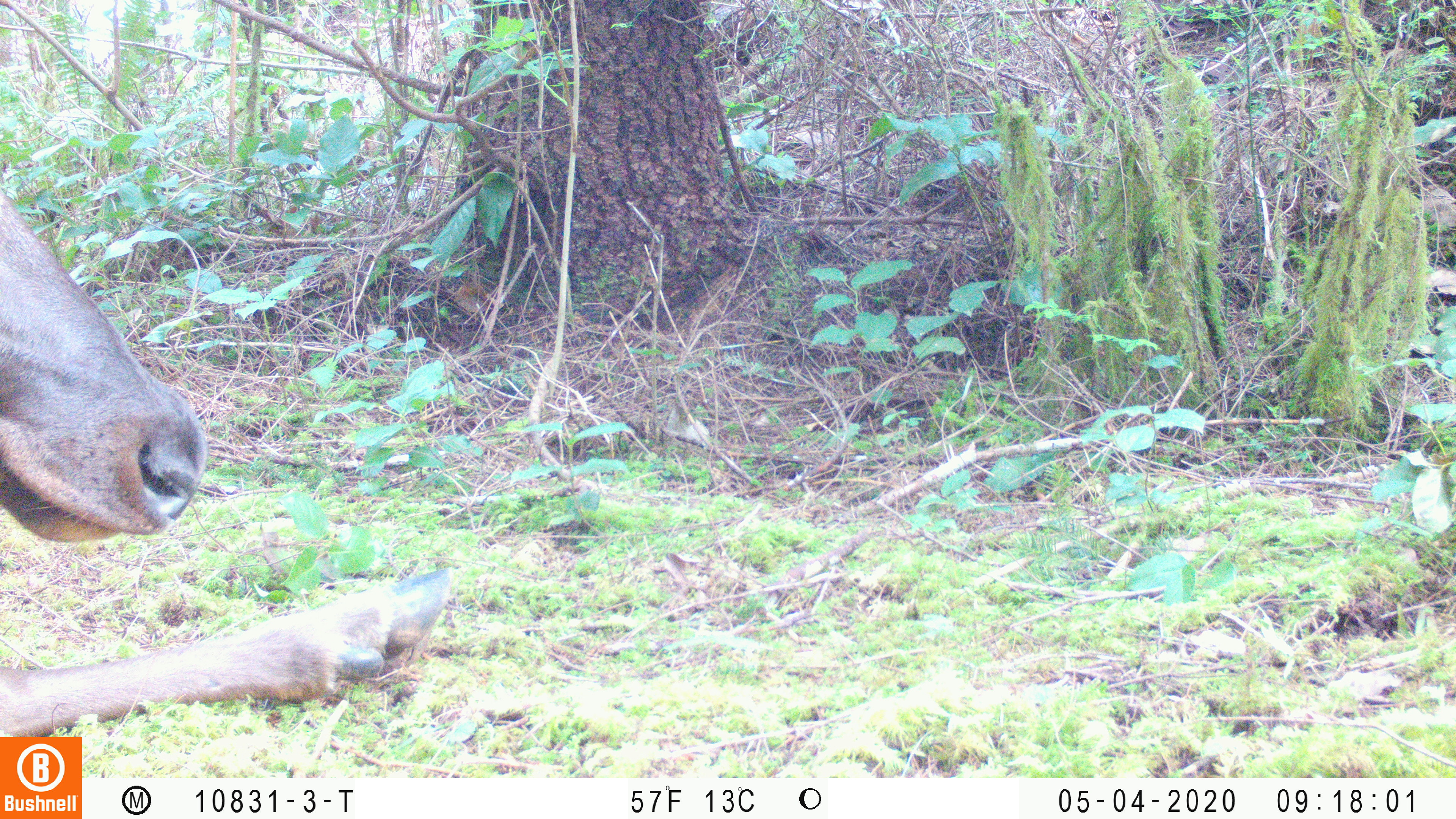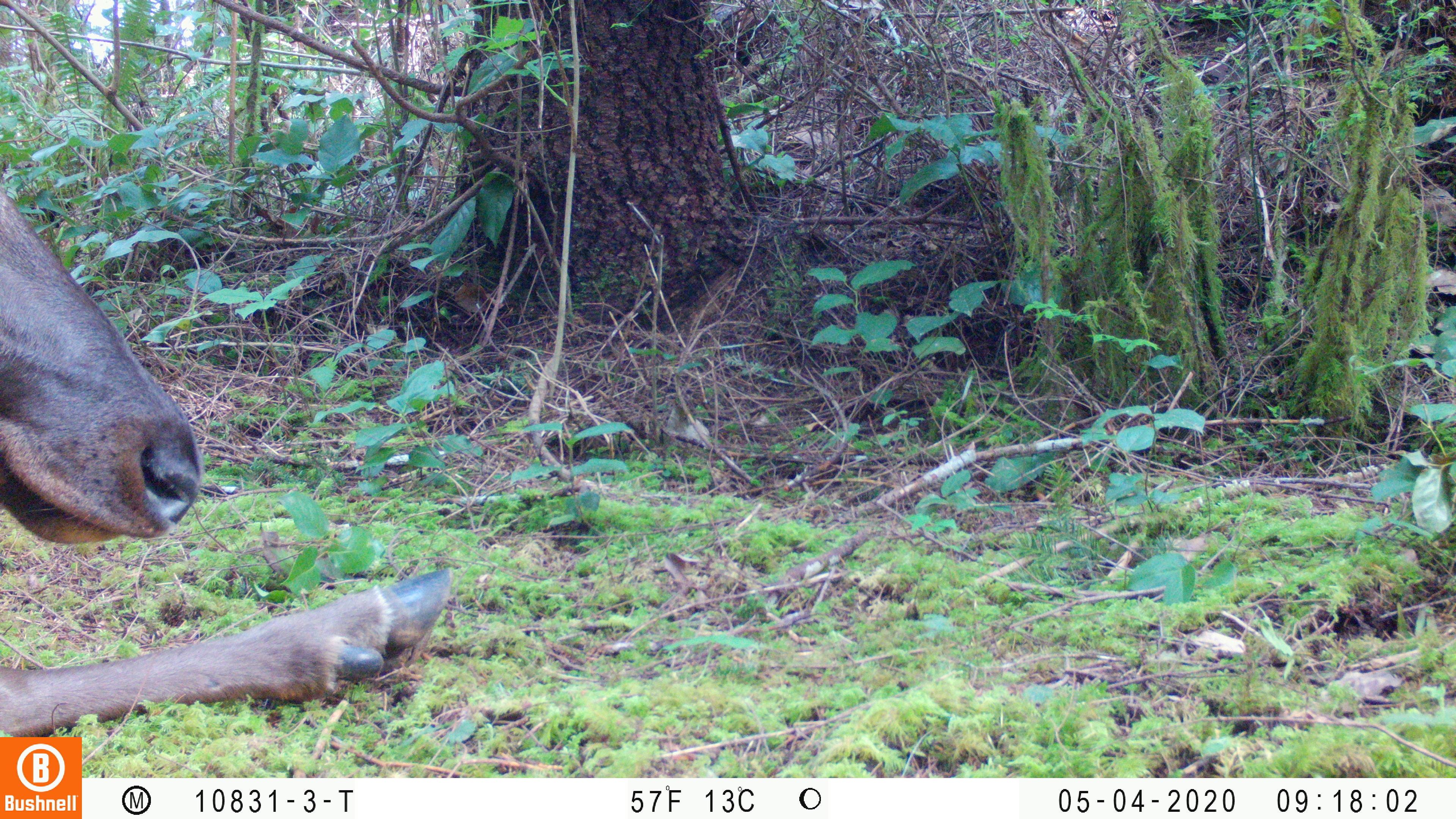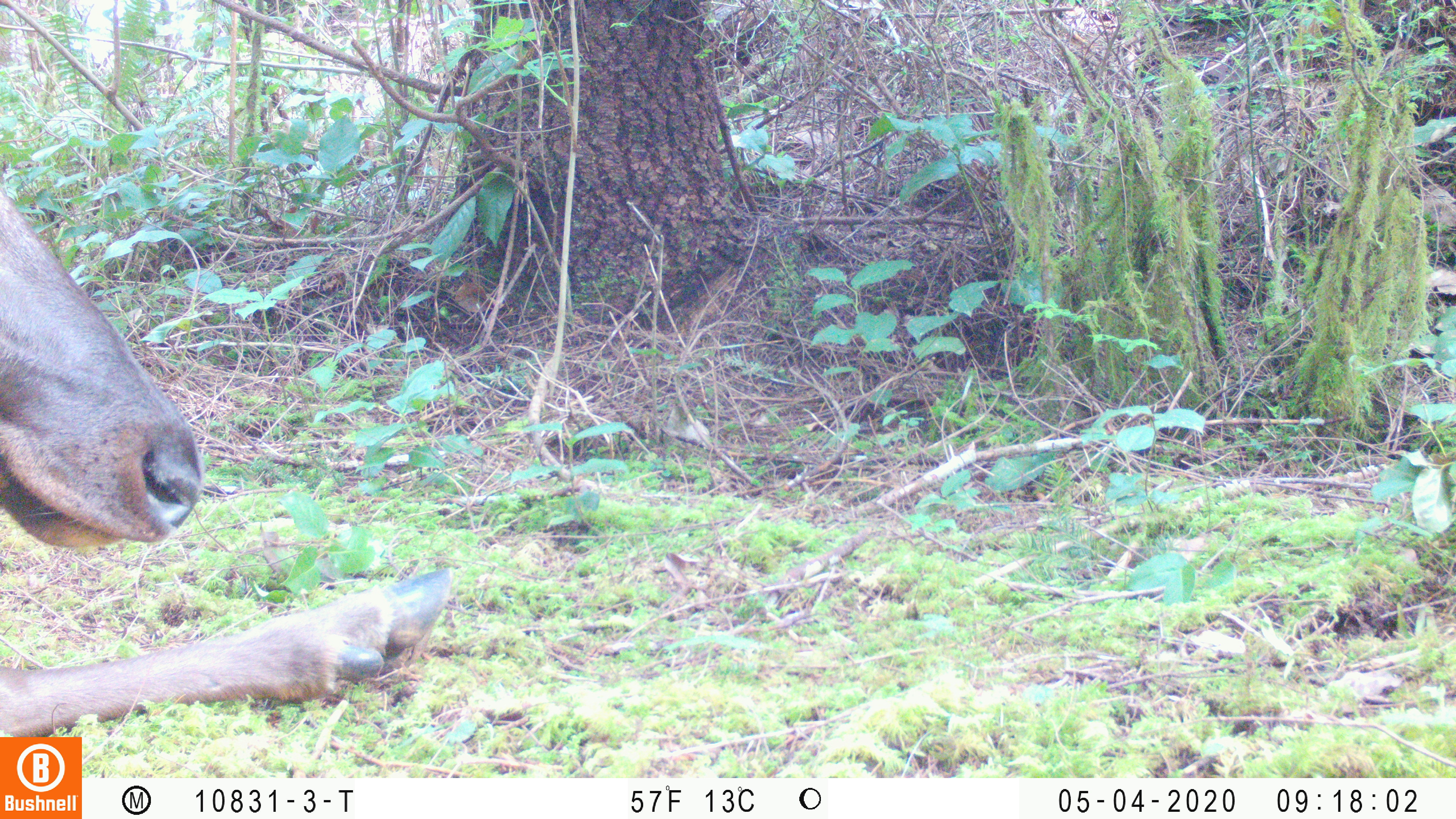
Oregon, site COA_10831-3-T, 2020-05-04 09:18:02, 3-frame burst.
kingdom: Animalia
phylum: Chordata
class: Mammalia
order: Artiodactyla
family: Cervidae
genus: Cervus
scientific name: Cervus canadensis roosevelti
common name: roosevelt elk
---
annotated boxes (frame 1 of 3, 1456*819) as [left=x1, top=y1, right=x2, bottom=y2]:
roosevelt elk: [left=0, top=192, right=461, bottom=732]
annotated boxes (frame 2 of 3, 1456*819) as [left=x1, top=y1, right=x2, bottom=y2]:
roosevelt elk: [left=0, top=184, right=457, bottom=730]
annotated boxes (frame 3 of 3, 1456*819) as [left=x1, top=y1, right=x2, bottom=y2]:
roosevelt elk: [left=2, top=188, right=459, bottom=730]